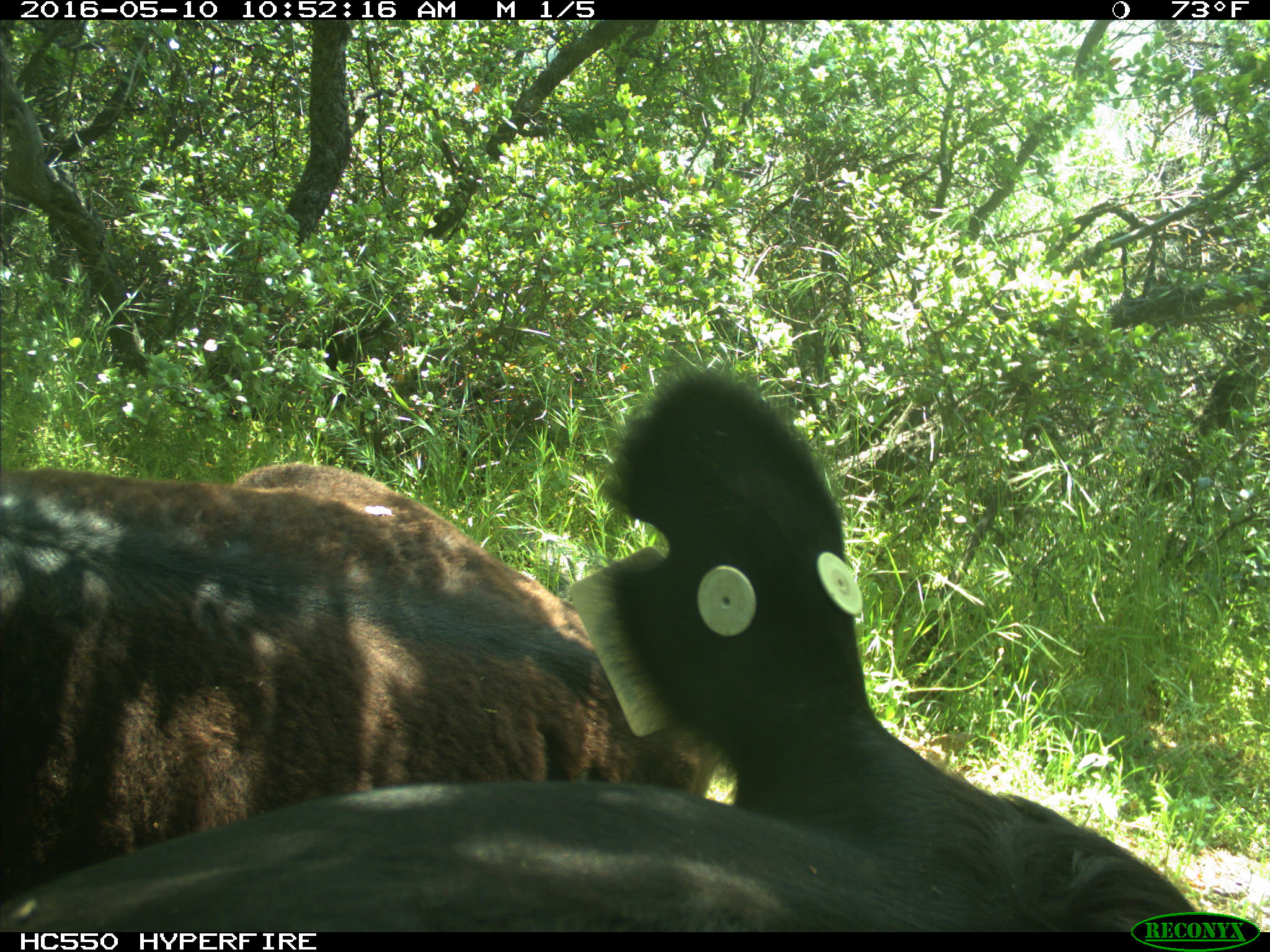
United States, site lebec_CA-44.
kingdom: Animalia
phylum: Chordata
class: Mammalia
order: Artiodactyla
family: Bovidae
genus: Bos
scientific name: Bos taurus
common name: domestic cow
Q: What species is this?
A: Bos taurus (domestic cow).